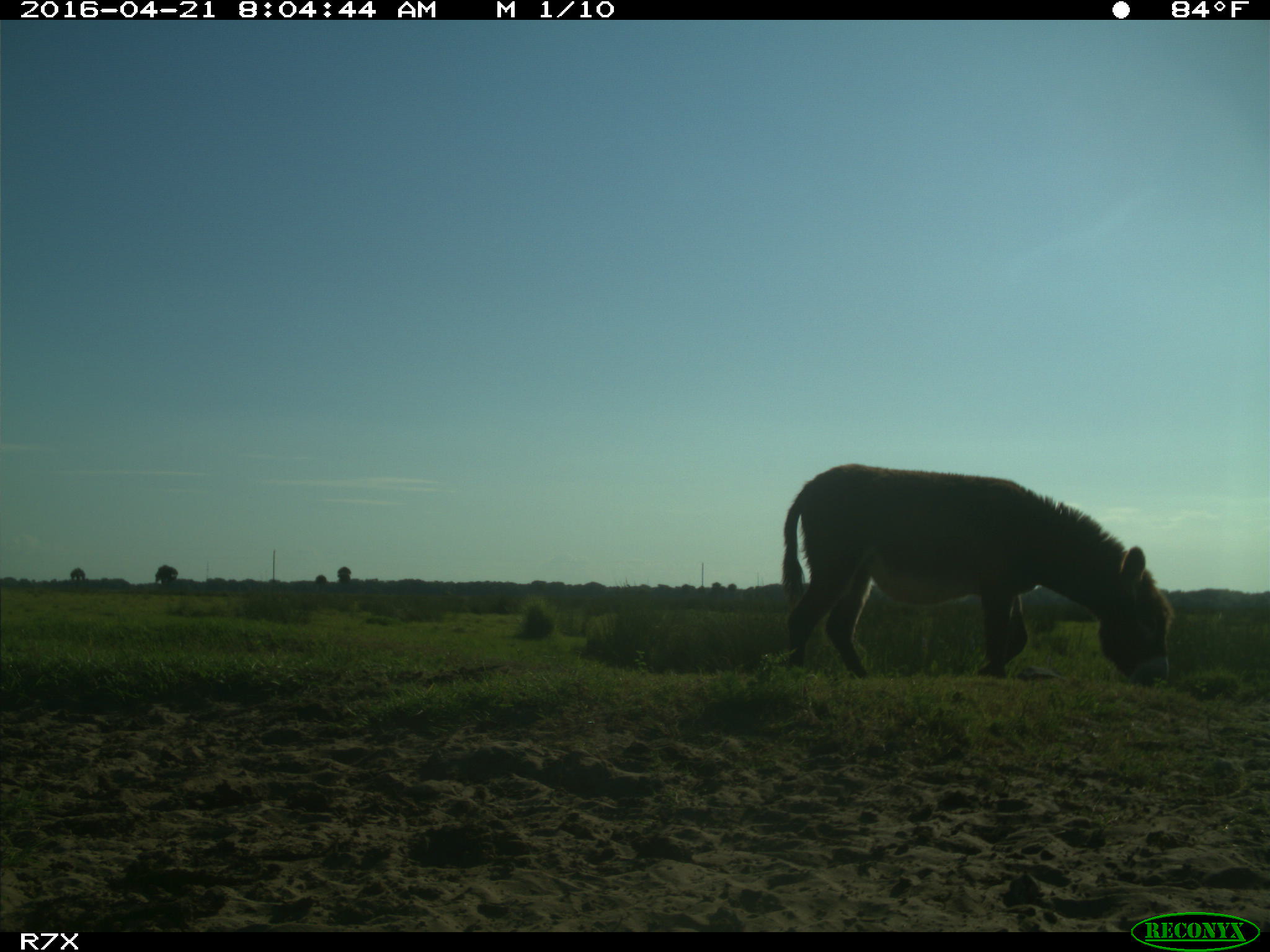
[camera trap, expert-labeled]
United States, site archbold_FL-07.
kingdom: Animalia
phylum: Chordata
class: Mammalia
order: Artiodactyla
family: Bovidae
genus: Bos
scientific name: Bos taurus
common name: domestic cow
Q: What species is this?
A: Bos taurus (domestic cow).